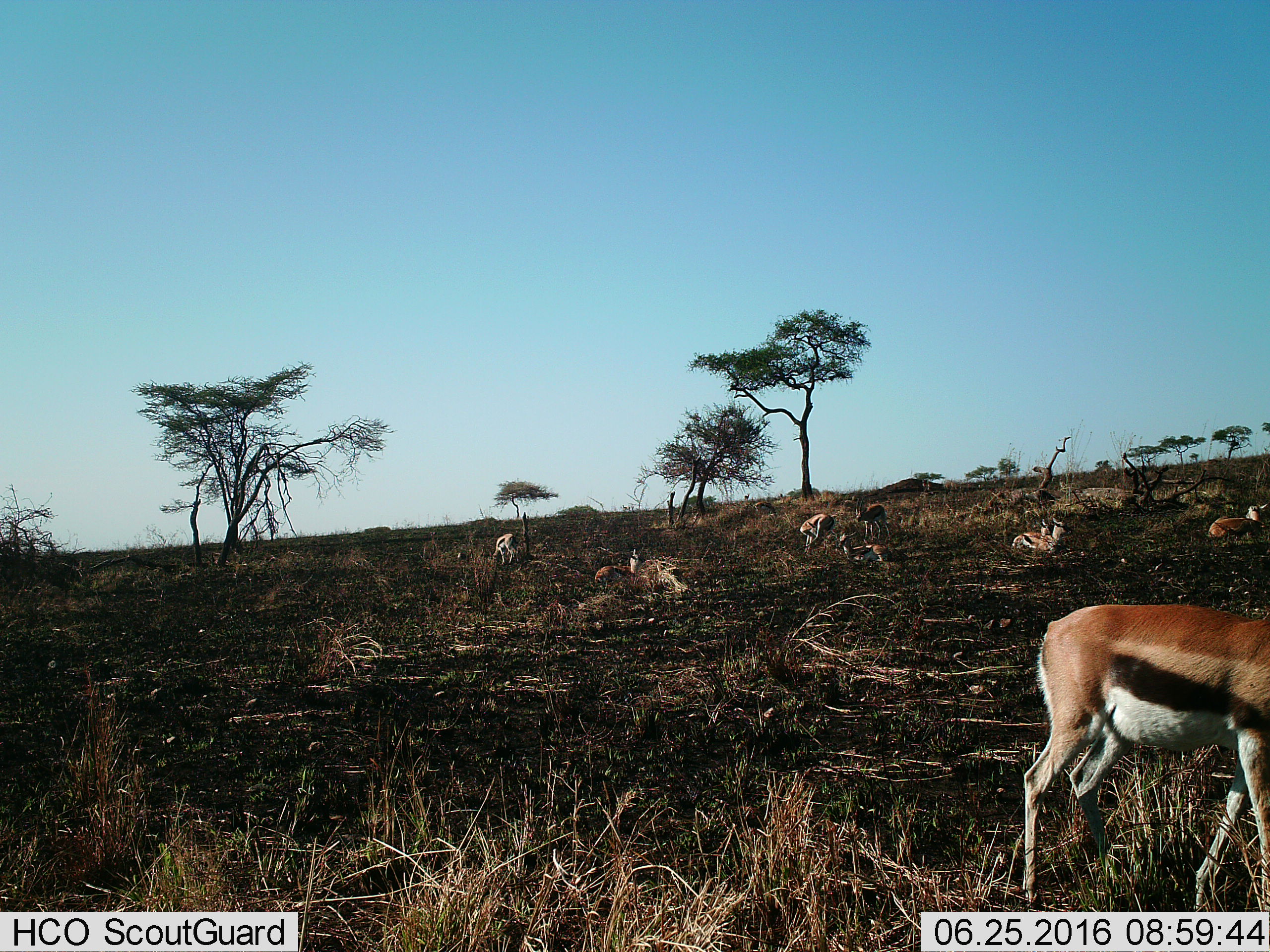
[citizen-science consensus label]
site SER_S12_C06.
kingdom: Animalia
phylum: Chordata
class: Mammalia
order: Artiodactyla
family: Bovidae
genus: Eudorcas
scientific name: Eudorcas thomsonii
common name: thomson's gazelle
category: gazellethomsons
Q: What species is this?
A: Gazellethomsons (thomson's gazelle) (Eudorcas thomsonii).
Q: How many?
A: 8.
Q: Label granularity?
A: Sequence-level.